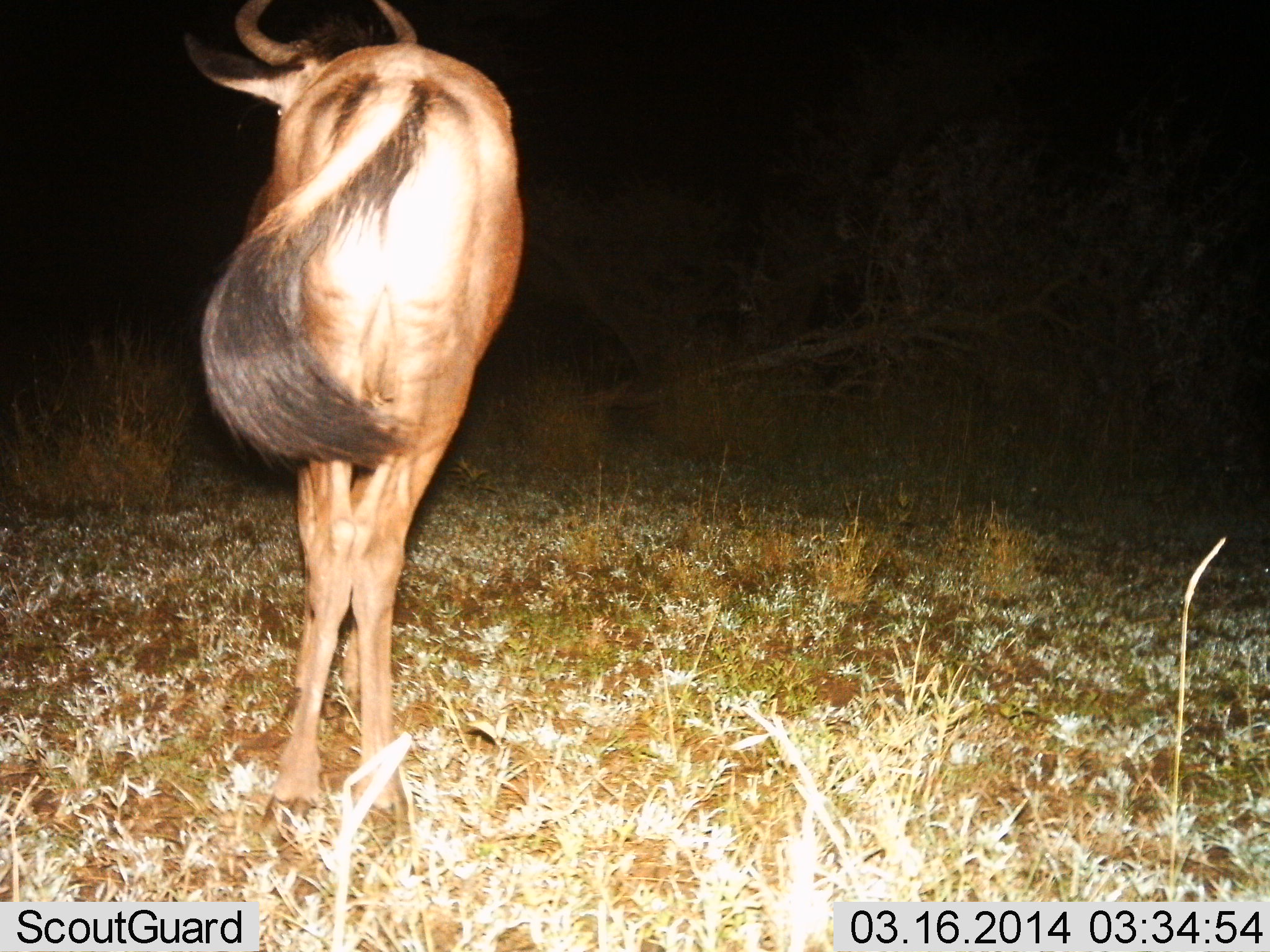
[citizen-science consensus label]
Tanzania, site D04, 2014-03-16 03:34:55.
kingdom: Animalia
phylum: Chordata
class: Mammalia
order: Artiodactyla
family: Bovidae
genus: Connochaetes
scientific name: Connochaetes taurinus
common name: blue wildebeest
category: wildebeest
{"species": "wildebeest (blue wildebeest) (Connochaetes taurinus)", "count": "1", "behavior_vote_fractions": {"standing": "90%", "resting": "0%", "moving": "10%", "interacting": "0%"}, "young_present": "0%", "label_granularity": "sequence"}